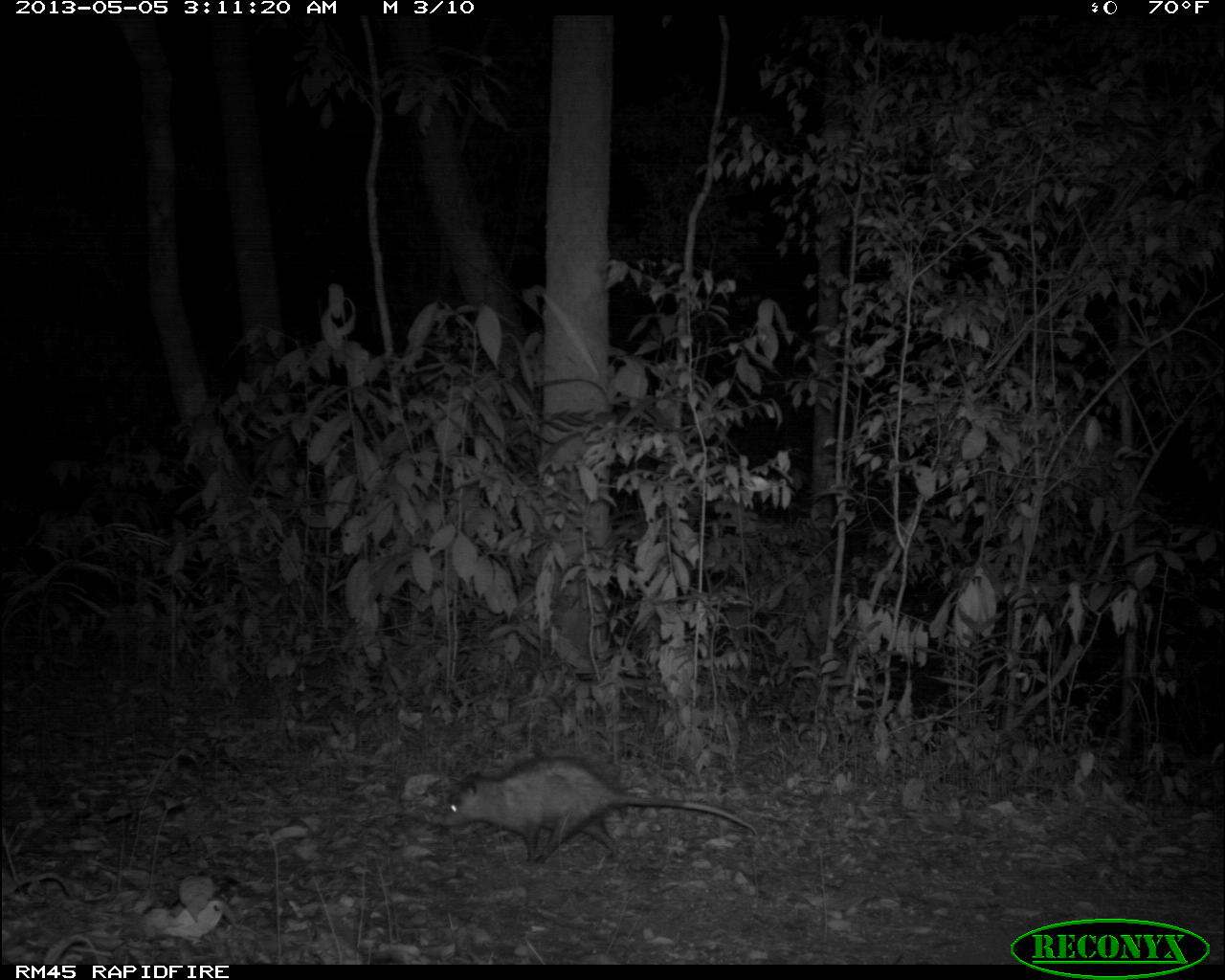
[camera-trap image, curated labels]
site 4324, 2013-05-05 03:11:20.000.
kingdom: Animalia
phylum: Chordata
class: Mammalia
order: Didelphimorphia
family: Didelphidae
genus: Didelphis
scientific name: Didelphis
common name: american opossums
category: didelphis sp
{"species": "didelphis sp (american opossums) (Didelphis)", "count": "1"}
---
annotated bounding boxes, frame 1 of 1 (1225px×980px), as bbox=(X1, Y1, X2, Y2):
didelphis sp: bbox=(434, 752, 759, 870)